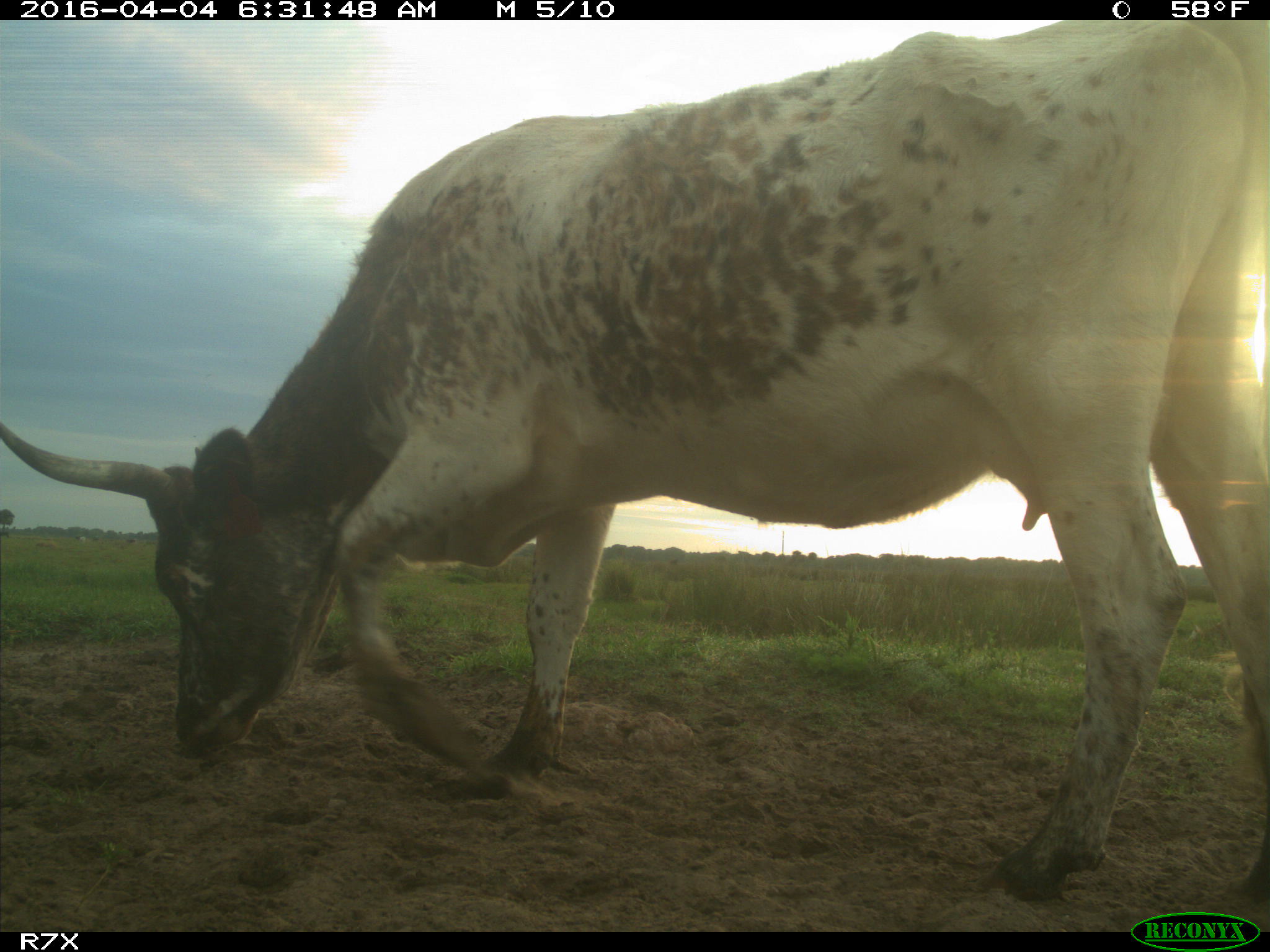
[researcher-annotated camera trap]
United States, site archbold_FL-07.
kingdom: Animalia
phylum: Chordata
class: Mammalia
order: Artiodactyla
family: Bovidae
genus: Bos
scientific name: Bos taurus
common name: domestic cow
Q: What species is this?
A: Bos taurus (domestic cow).